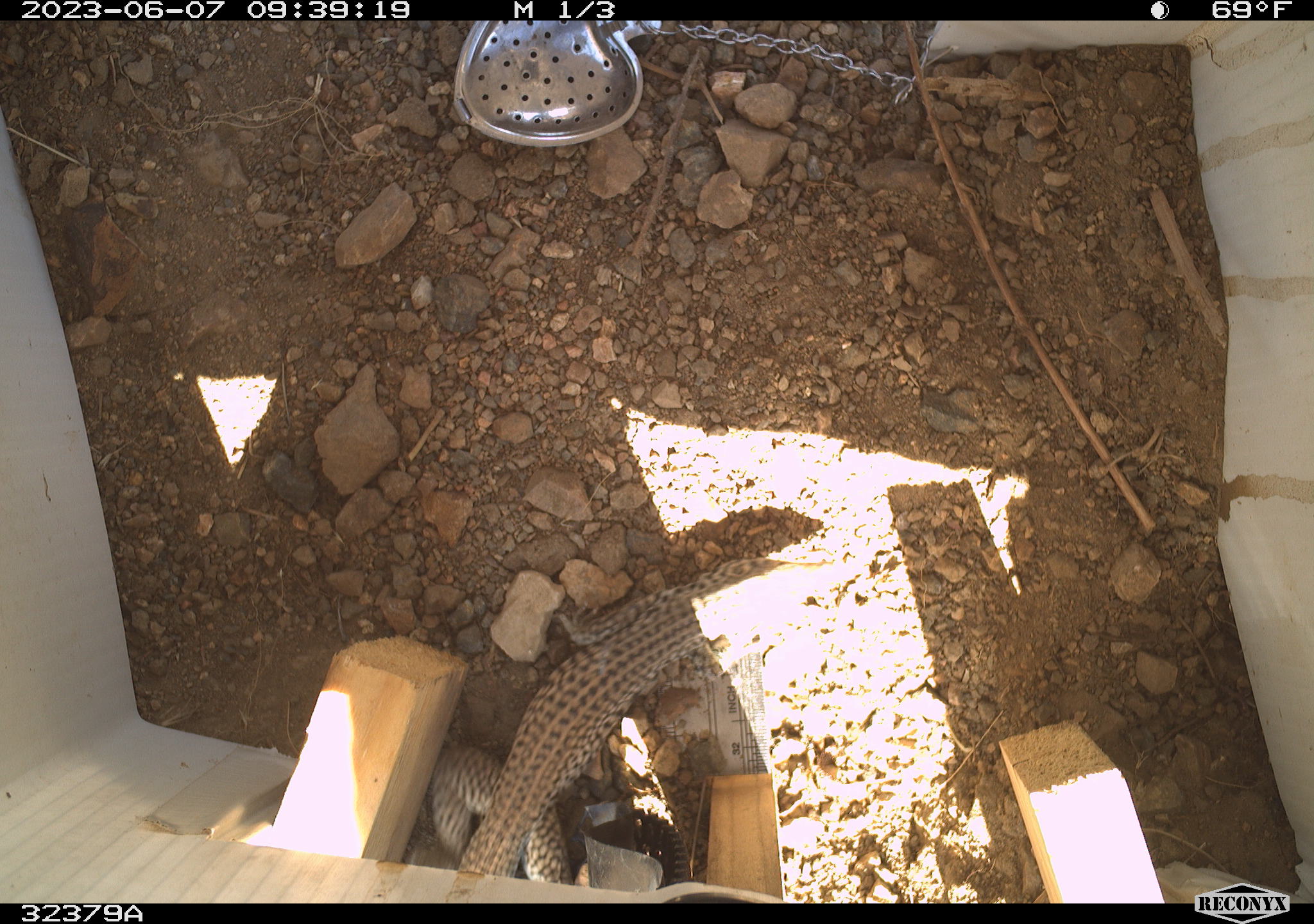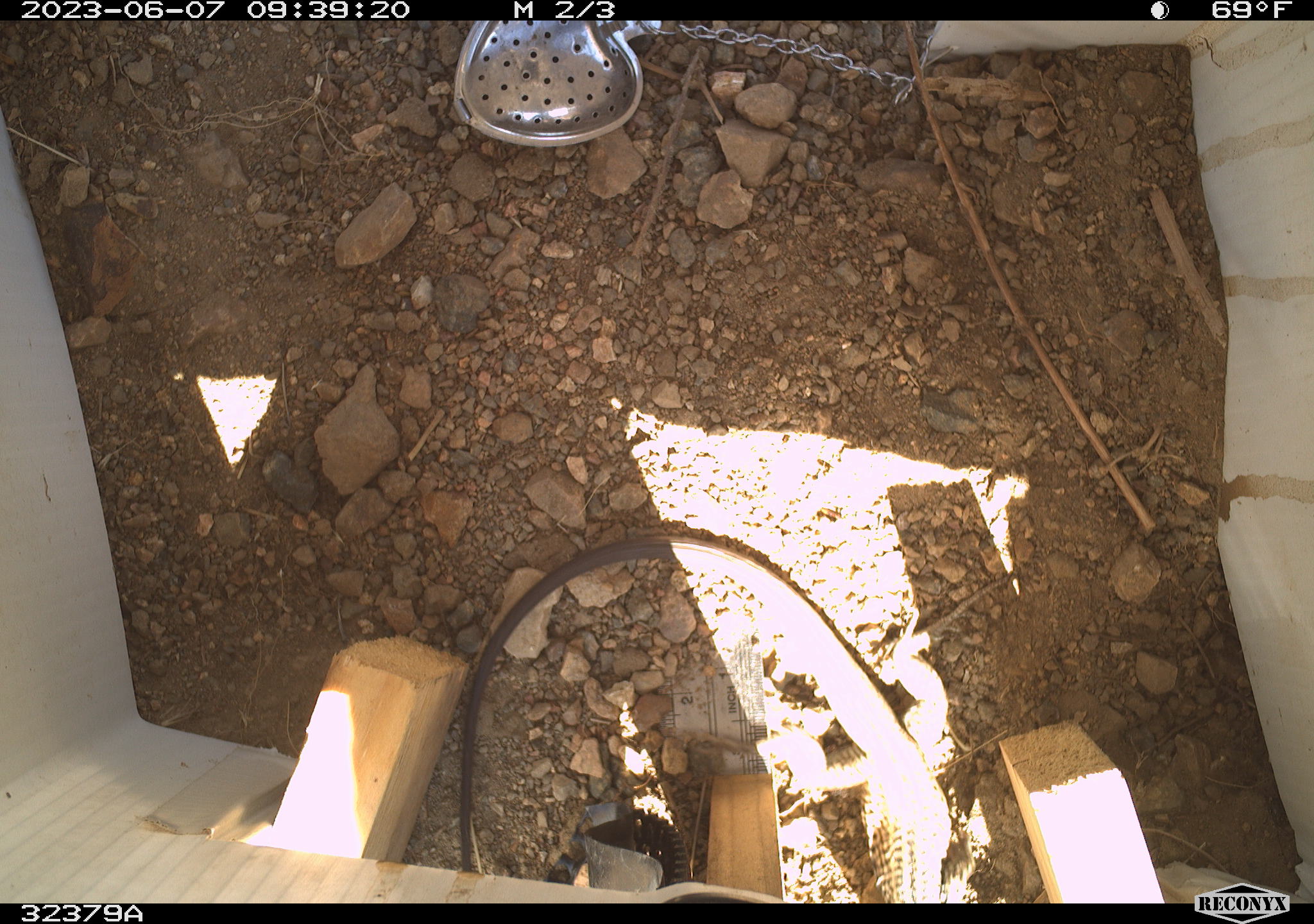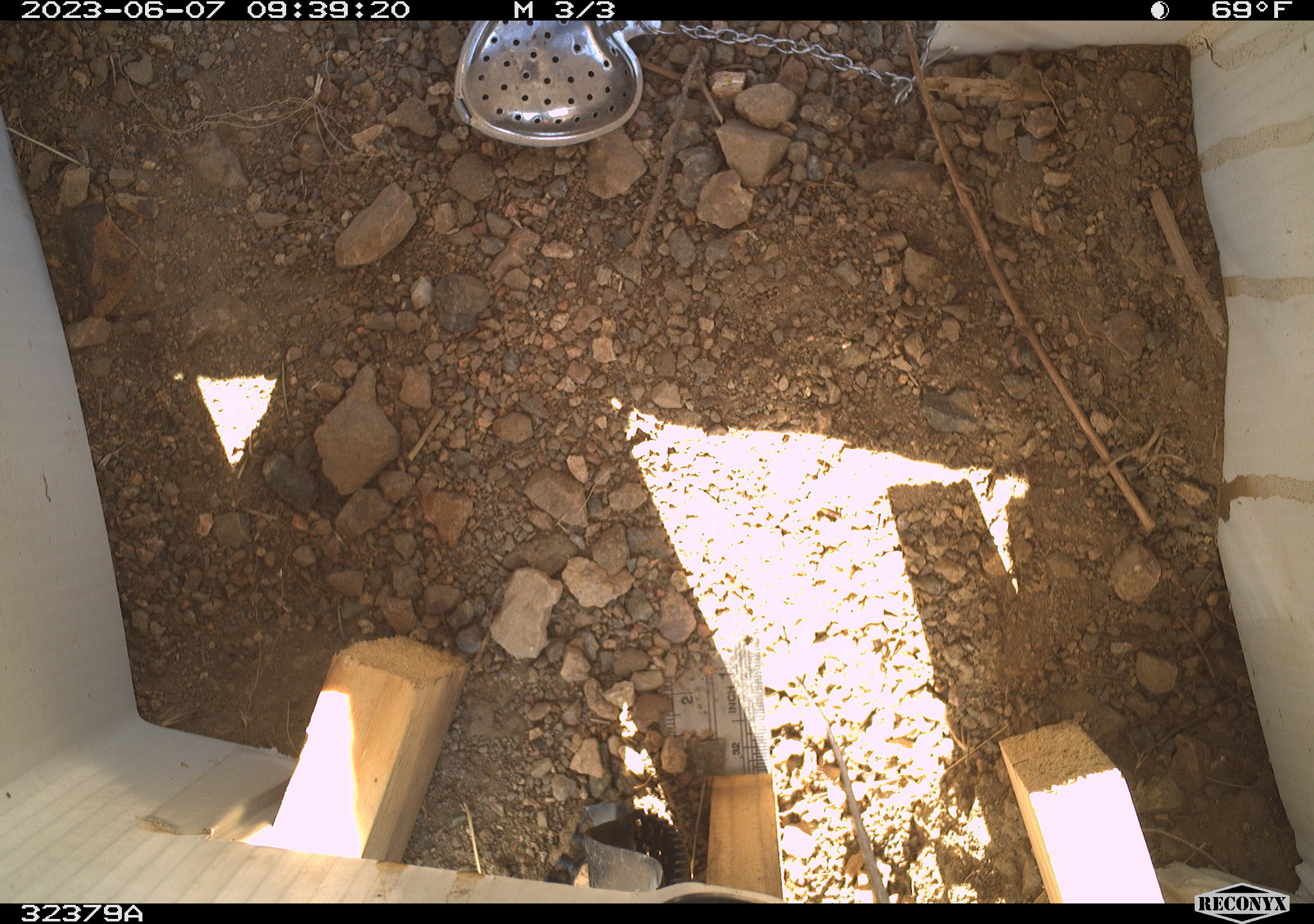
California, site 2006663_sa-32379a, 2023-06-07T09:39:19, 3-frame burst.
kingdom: Animalia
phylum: Chordata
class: Reptilia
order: Squamata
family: Teiidae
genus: Aspidoscelis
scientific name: Aspidoscelis tigris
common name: western whiptail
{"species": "western whiptail (Aspidoscelis tigris)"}